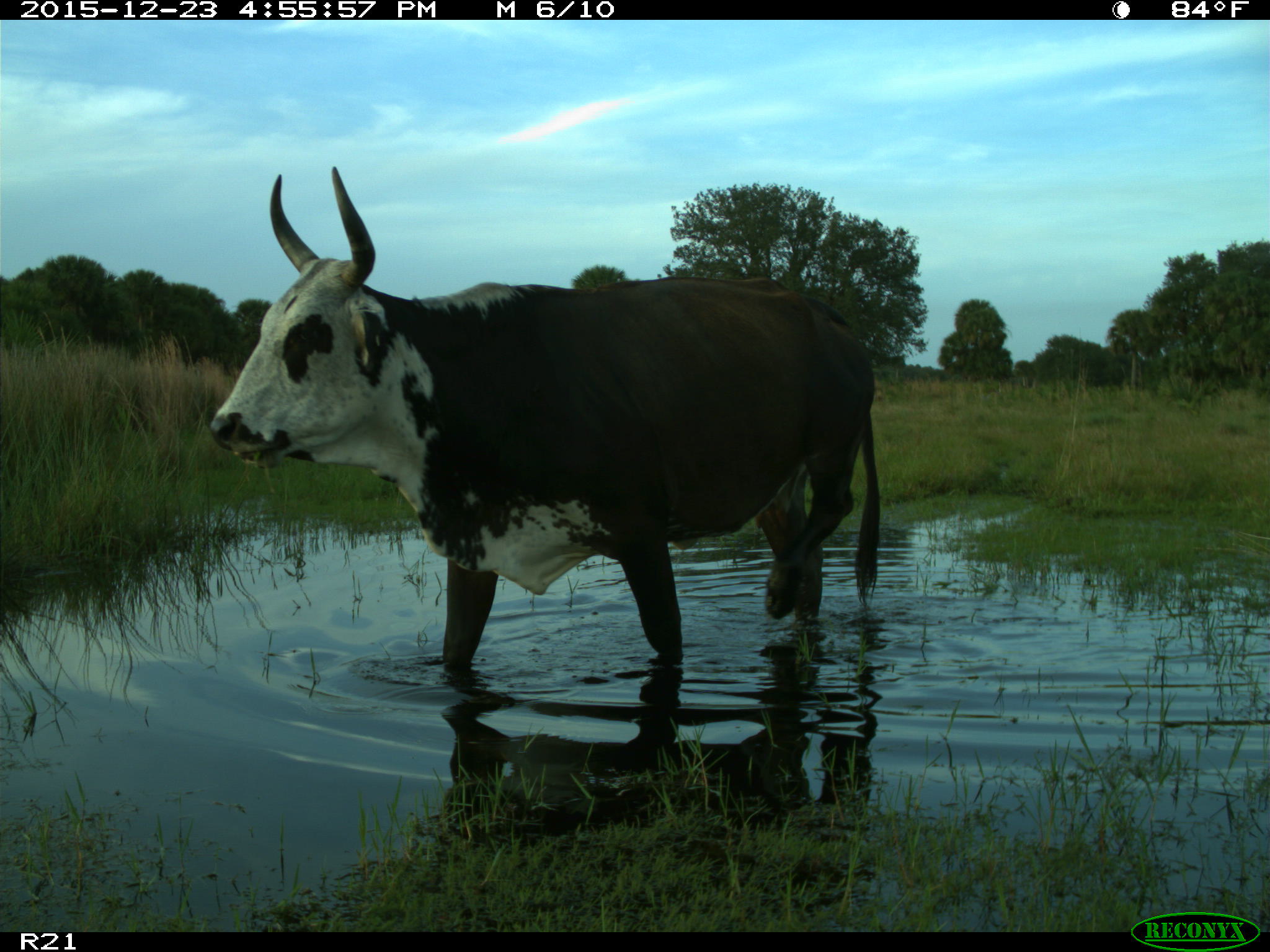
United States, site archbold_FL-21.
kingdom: Animalia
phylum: Chordata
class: Mammalia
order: Artiodactyla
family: Bovidae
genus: Bos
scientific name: Bos taurus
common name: domestic cow